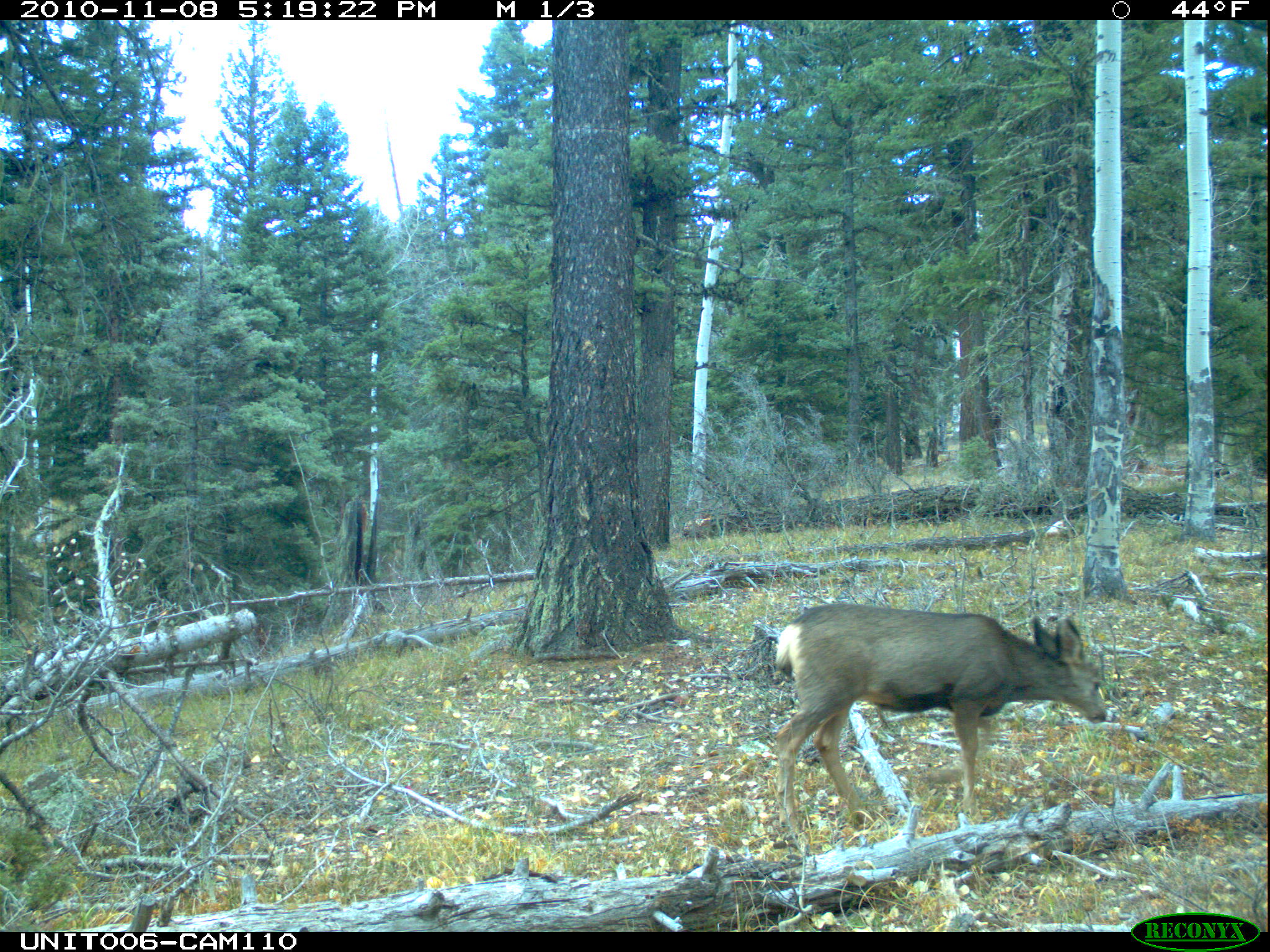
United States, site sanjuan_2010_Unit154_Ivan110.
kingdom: Animalia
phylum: Chordata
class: Mammalia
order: Artiodactyla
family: Cervidae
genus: Odocoileus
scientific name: Odocoileus hemionus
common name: mule deer